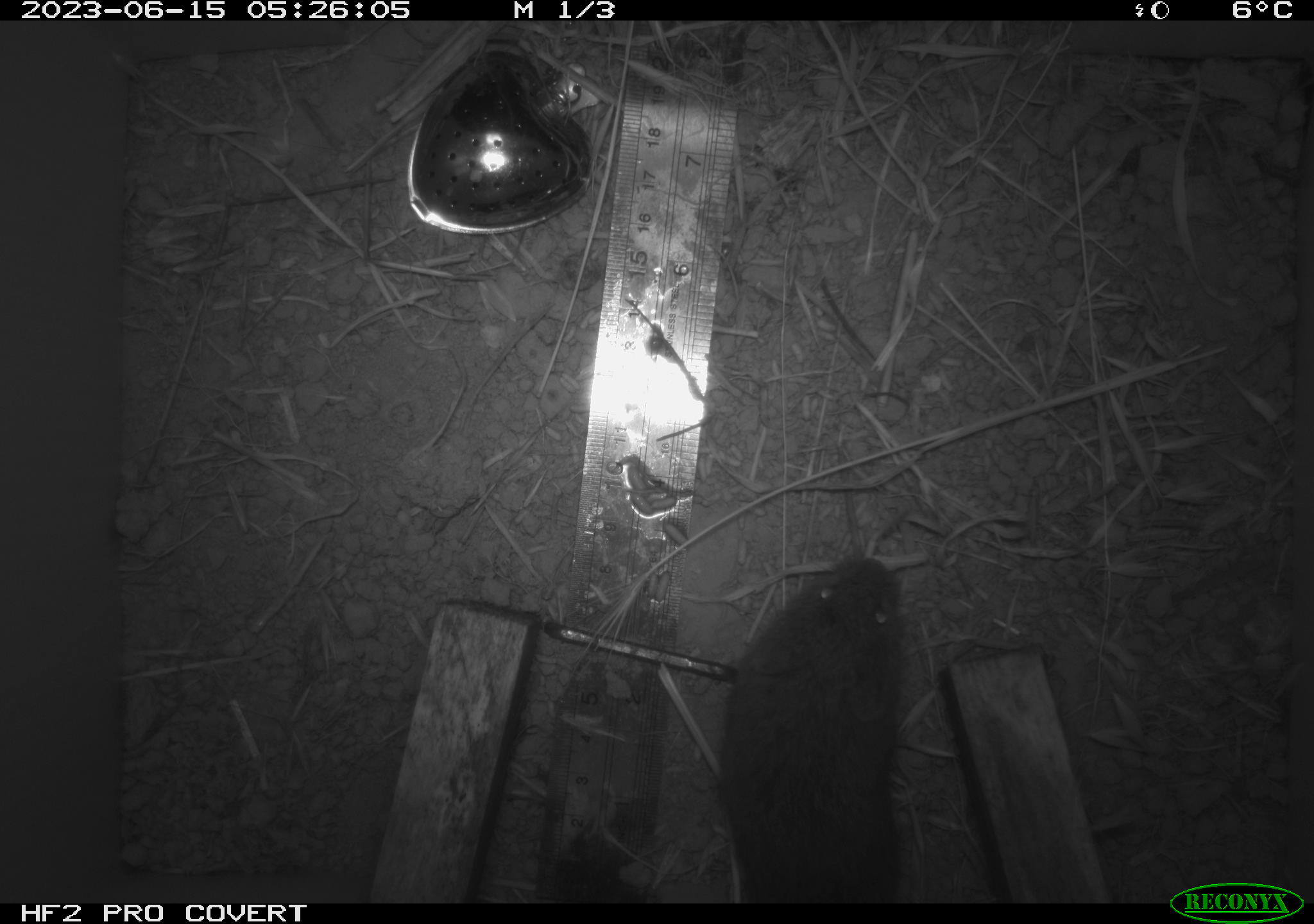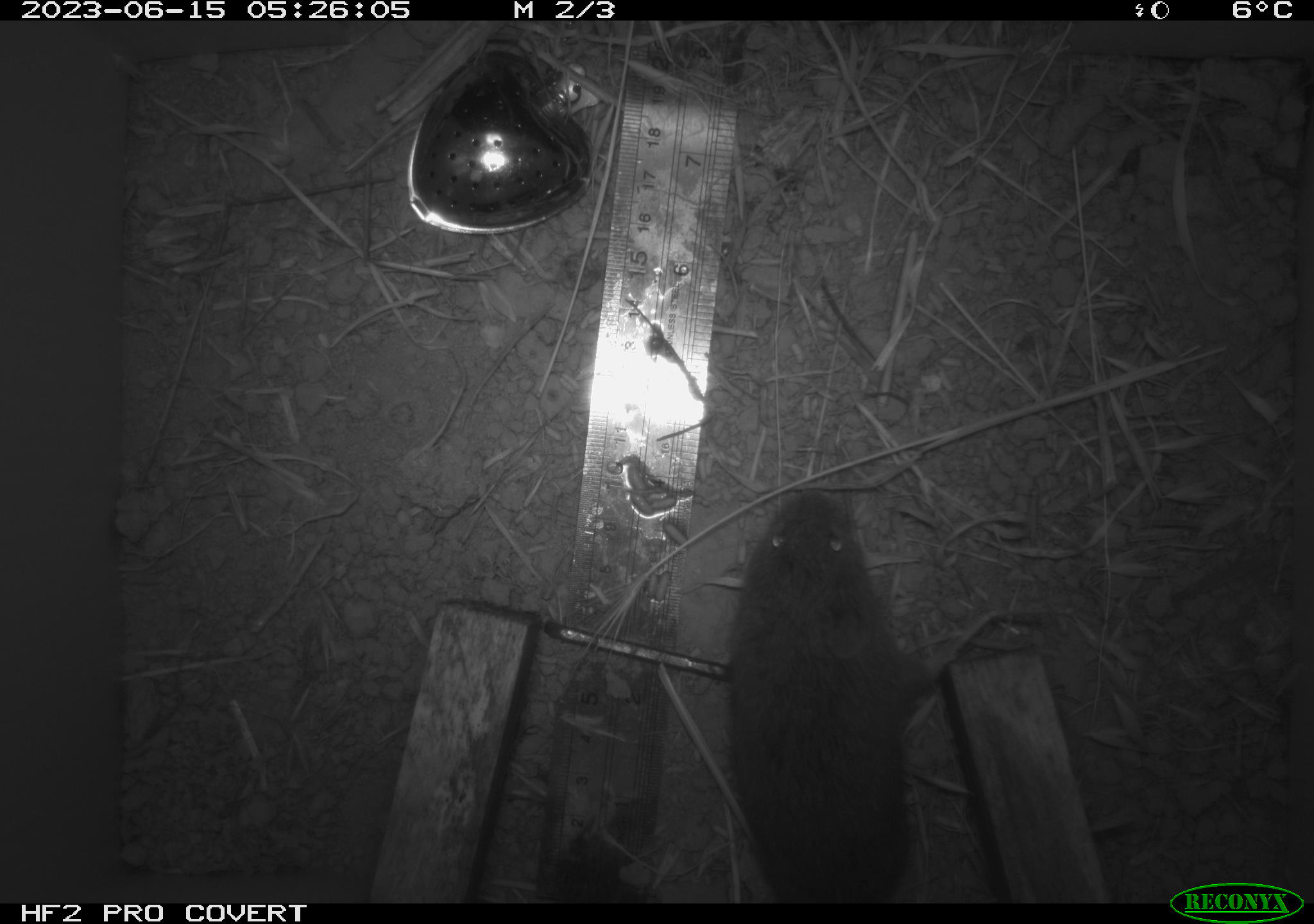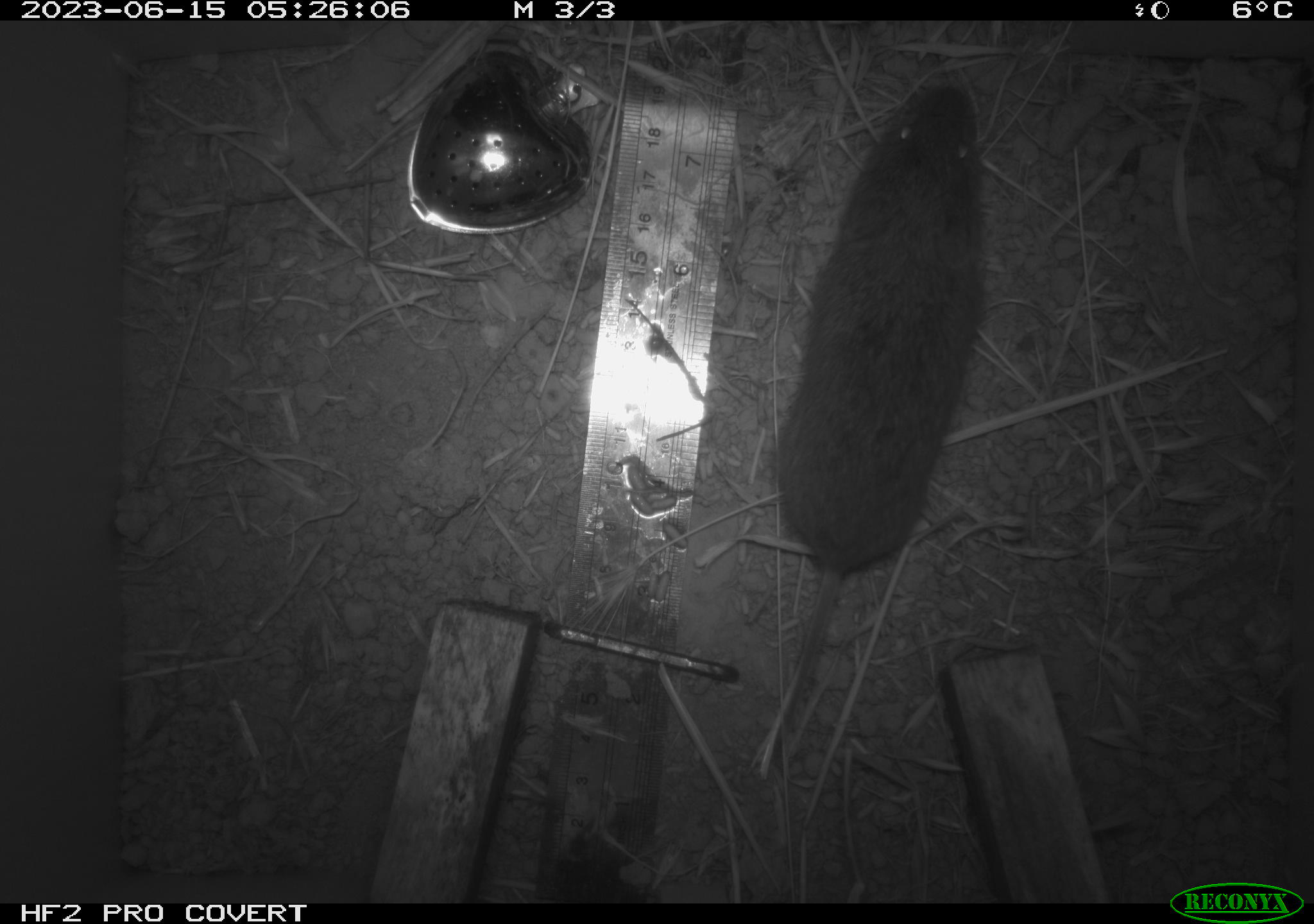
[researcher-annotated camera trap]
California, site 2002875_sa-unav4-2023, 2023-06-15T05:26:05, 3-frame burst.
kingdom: Animalia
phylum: Chordata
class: Mammalia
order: Rodentia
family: Cricetidae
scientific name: Arvicolinae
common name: voles, lemmings, and muskrats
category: arvicolinae subfamily